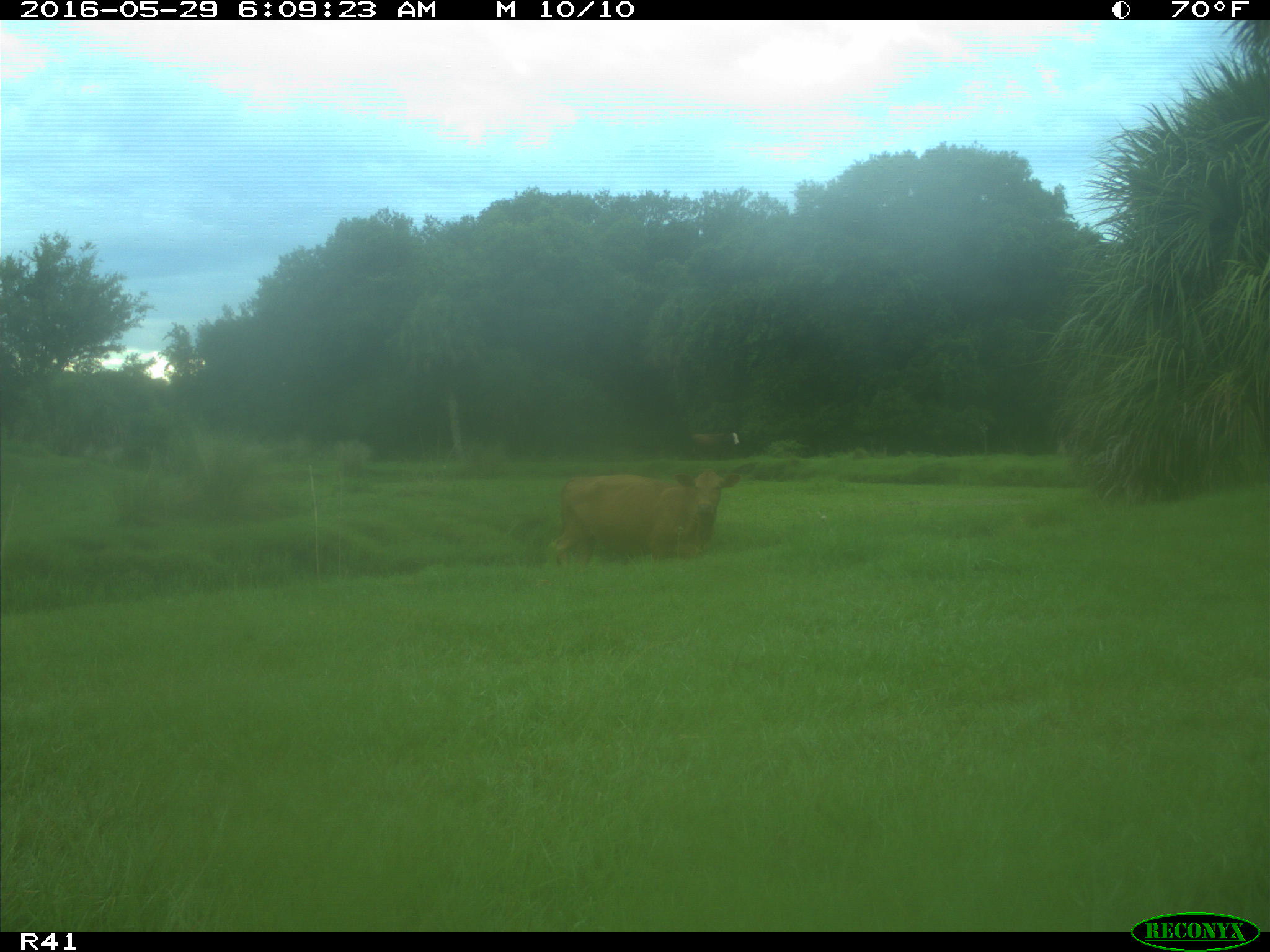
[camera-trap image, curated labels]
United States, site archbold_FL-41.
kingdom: Animalia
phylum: Chordata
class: Mammalia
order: Artiodactyla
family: Bovidae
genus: Bos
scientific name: Bos taurus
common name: domestic cow